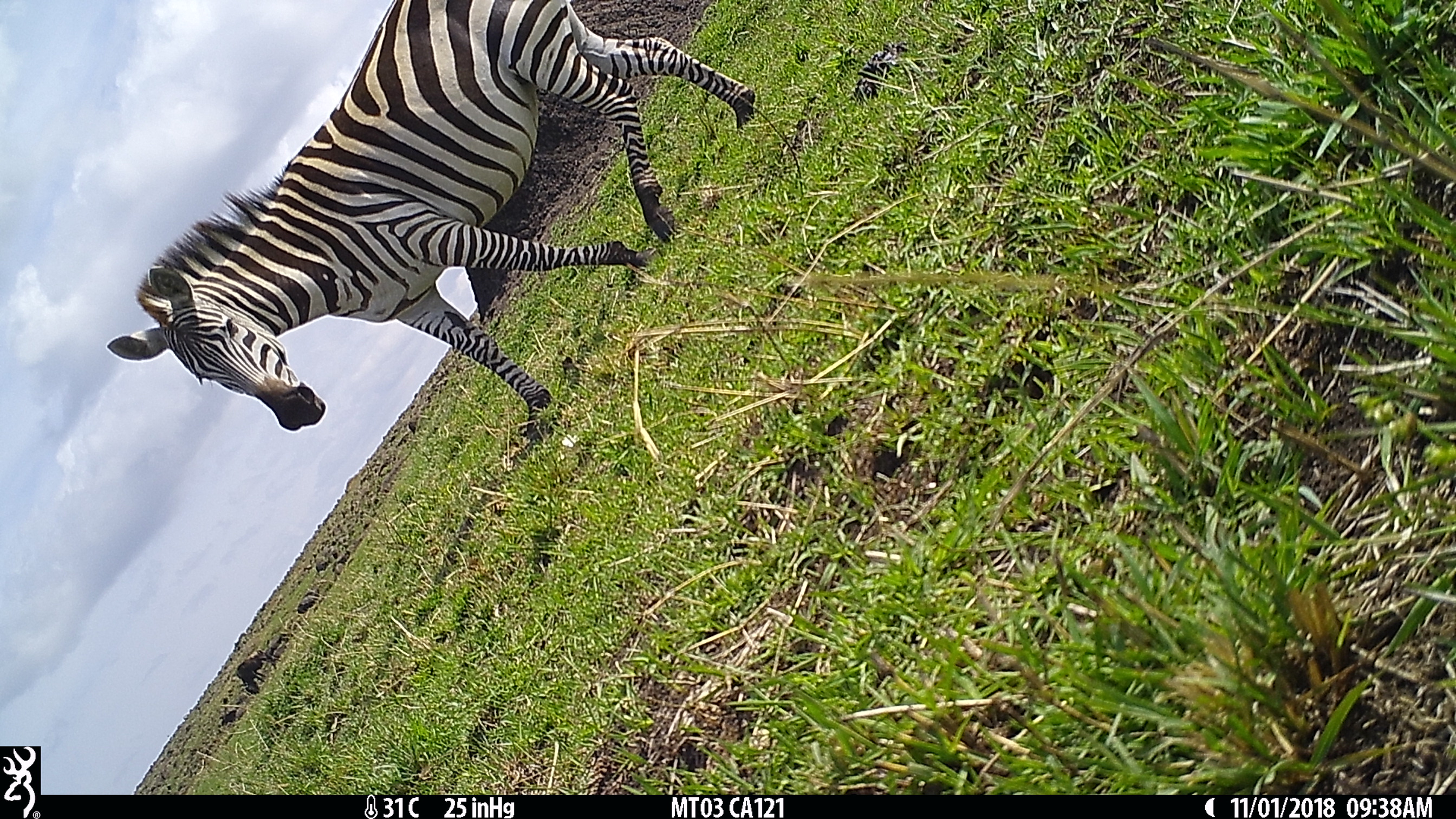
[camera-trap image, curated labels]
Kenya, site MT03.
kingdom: Animalia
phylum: Chordata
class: Mammalia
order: Artiodactyla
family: Bovidae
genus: Connochaetes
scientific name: Connochaetes taurinus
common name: blue wildebeest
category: wildebeest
Wildebeest (blue wildebeest) (Connochaetes taurinus).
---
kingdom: Animalia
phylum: Chordata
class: Mammalia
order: Perissodactyla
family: Equidae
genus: Equus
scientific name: Equus quagga burchellii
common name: burchell's zebra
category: zebra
Zebra (burchell's zebra) (Equus quagga burchellii).